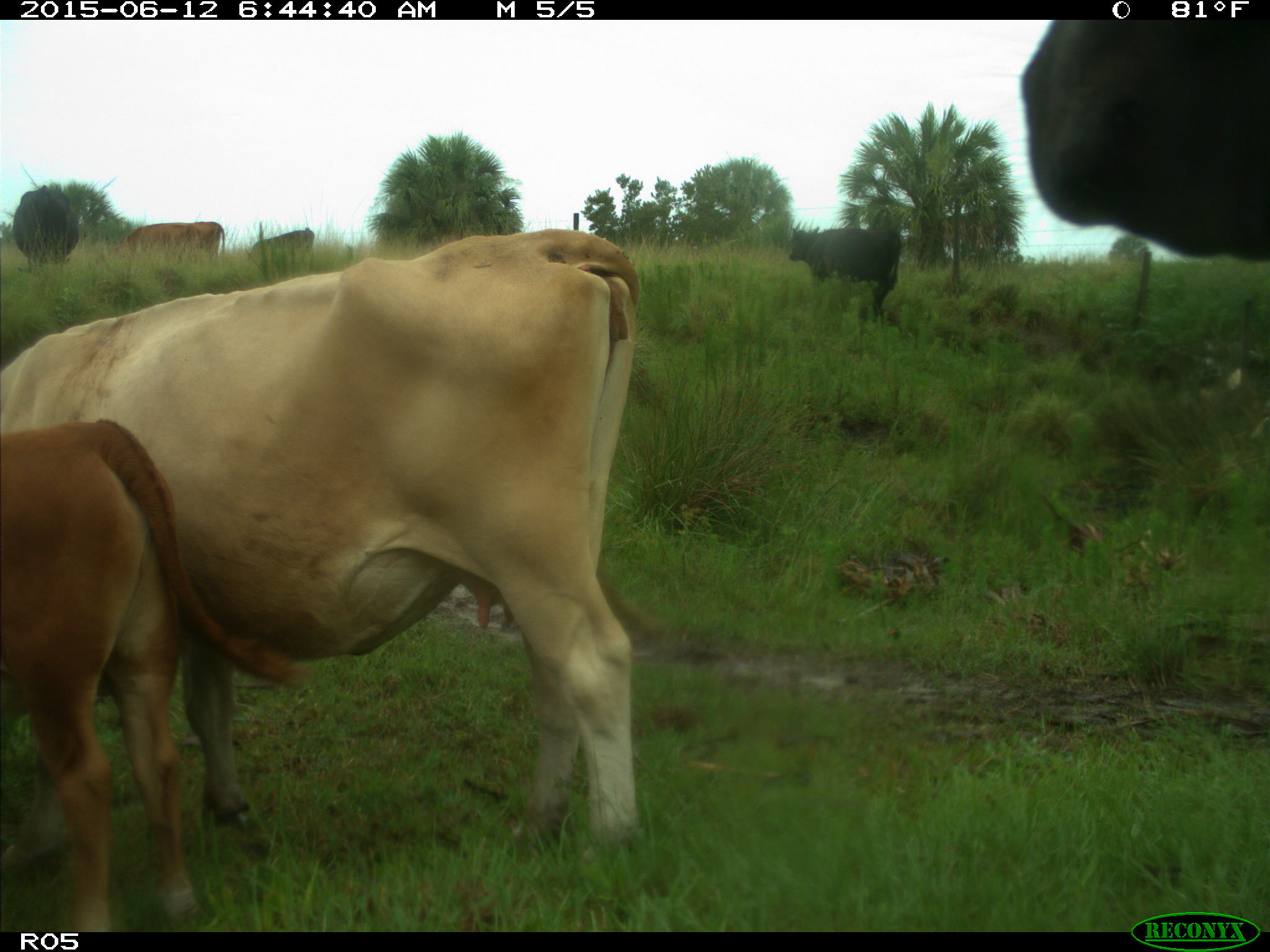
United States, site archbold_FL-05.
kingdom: Animalia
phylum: Chordata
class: Mammalia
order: Artiodactyla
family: Bovidae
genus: Bos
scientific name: Bos taurus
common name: domestic cow